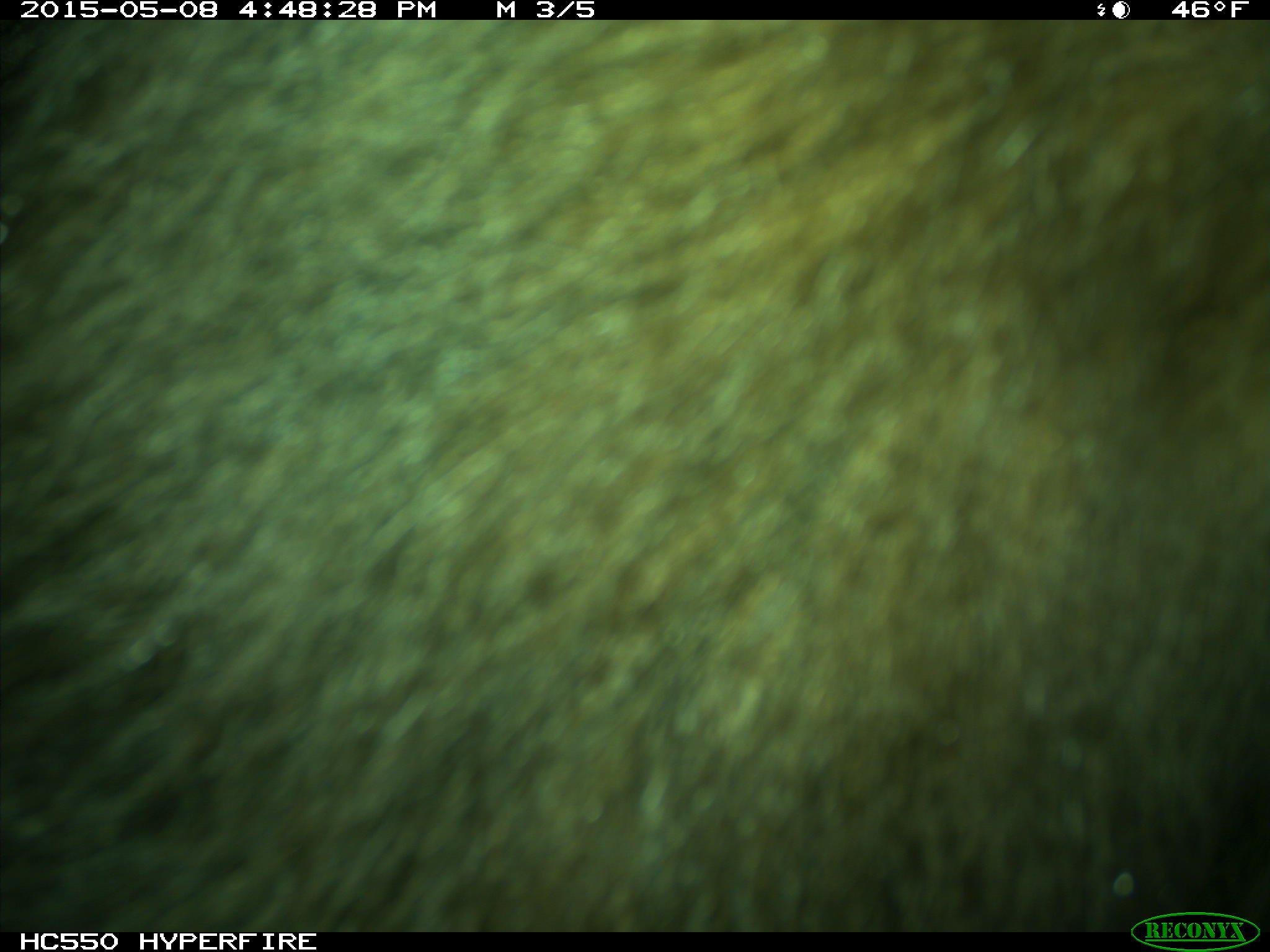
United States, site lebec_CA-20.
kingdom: Animalia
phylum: Chordata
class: Mammalia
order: Carnivora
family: Ursidae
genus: Ursus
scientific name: Ursus americanus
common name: american black bear